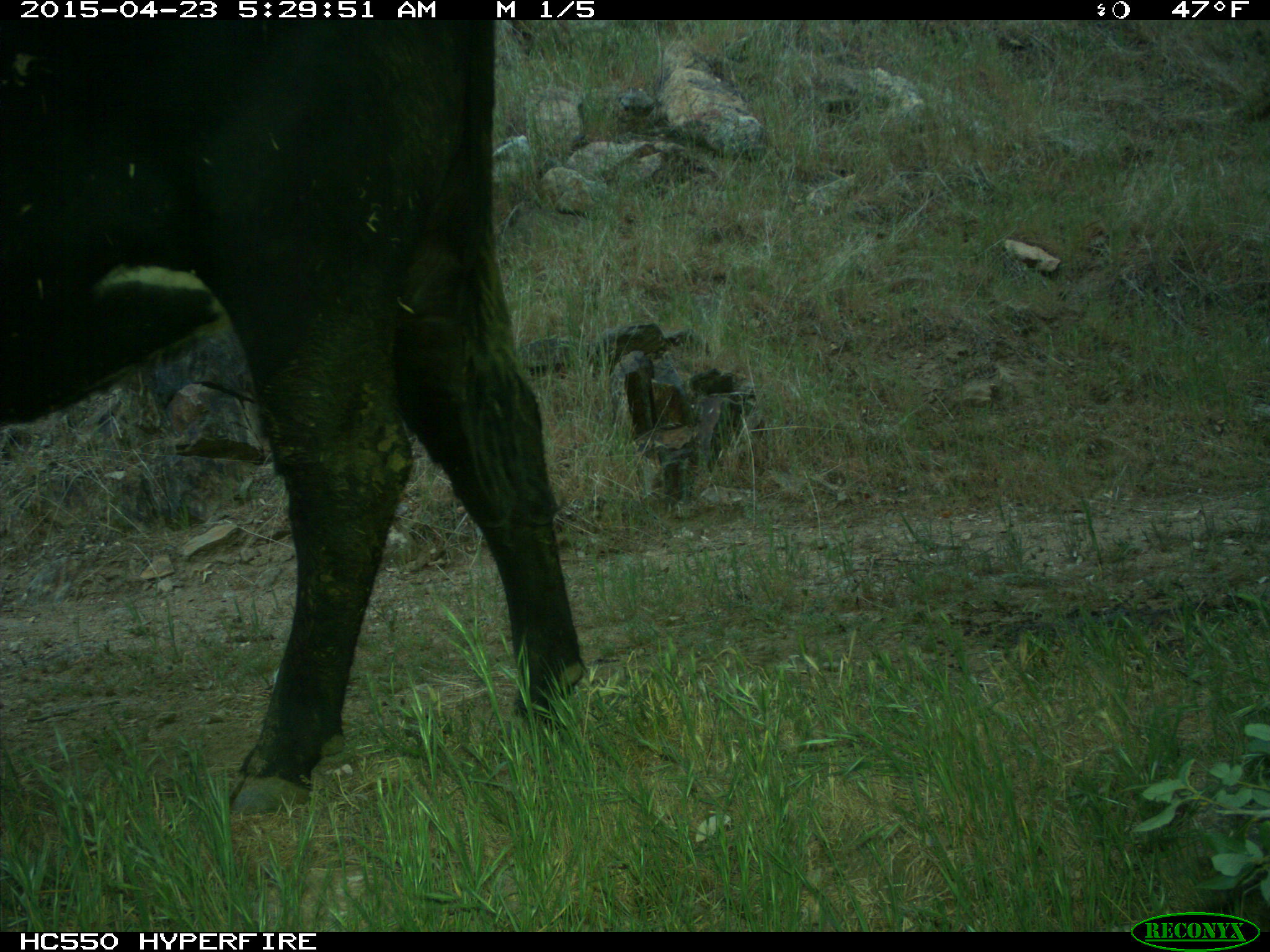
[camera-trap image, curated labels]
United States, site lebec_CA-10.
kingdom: Animalia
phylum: Chordata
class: Mammalia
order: Artiodactyla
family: Bovidae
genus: Bos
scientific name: Bos taurus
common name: domestic cow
Bos taurus (domestic cow).